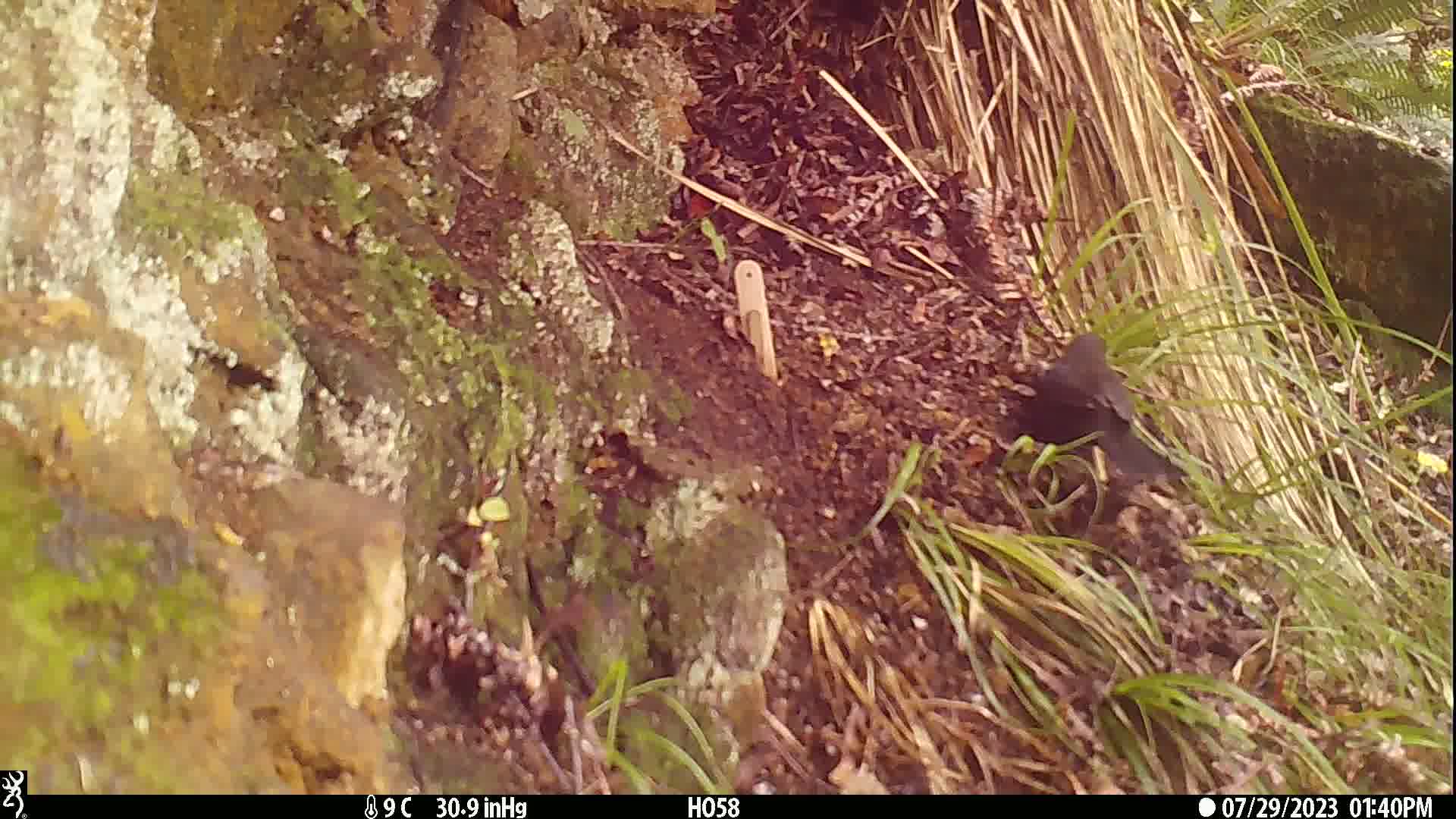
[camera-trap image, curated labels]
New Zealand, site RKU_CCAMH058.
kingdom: Animalia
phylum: Chordata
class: Aves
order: Passeriformes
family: Turdidae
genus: Turdus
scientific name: Turdus merula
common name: eurasian blackbird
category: blackbird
Blackbird (eurasian blackbird) (Turdus merula).